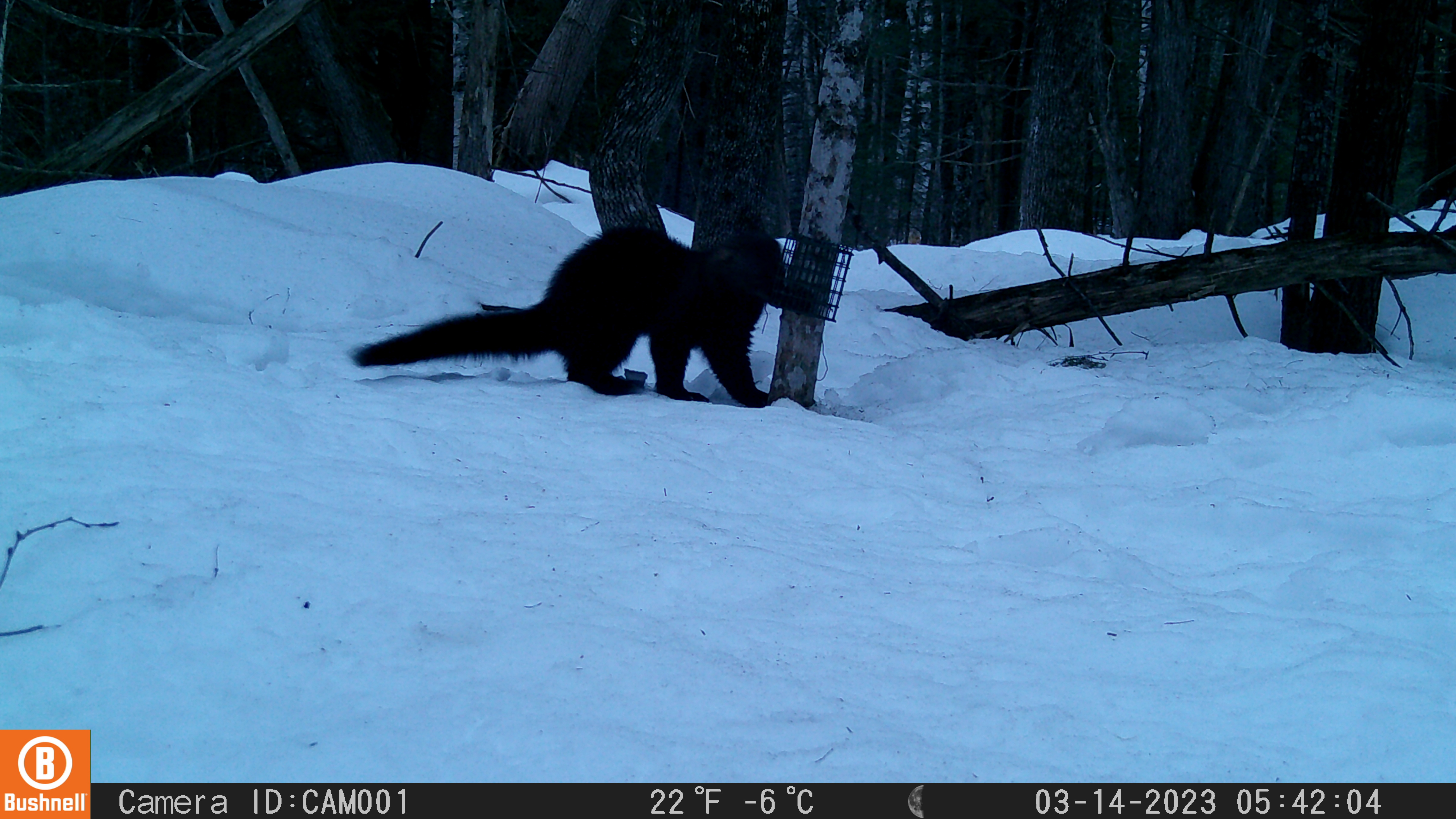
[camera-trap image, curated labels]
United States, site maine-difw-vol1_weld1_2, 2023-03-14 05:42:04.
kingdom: Animalia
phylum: Chordata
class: Mammalia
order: Carnivora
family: Mustelidae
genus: Pekania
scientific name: Pekania pennanti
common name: fisher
Fisher (Pekania pennanti).